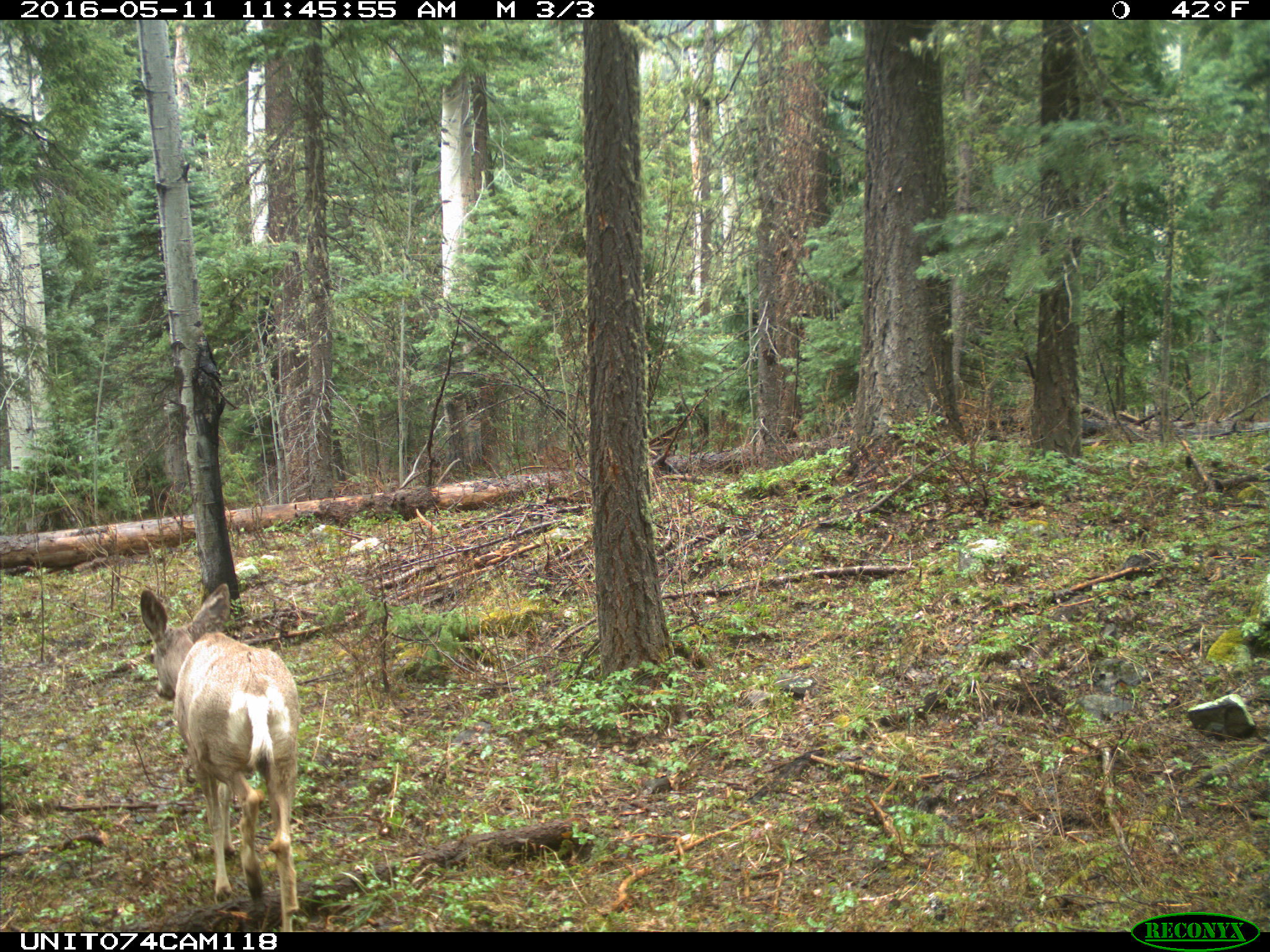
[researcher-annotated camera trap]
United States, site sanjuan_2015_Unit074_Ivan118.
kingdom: Animalia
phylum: Chordata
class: Mammalia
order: Artiodactyla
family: Cervidae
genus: Odocoileus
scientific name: Odocoileus hemionus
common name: mule deer